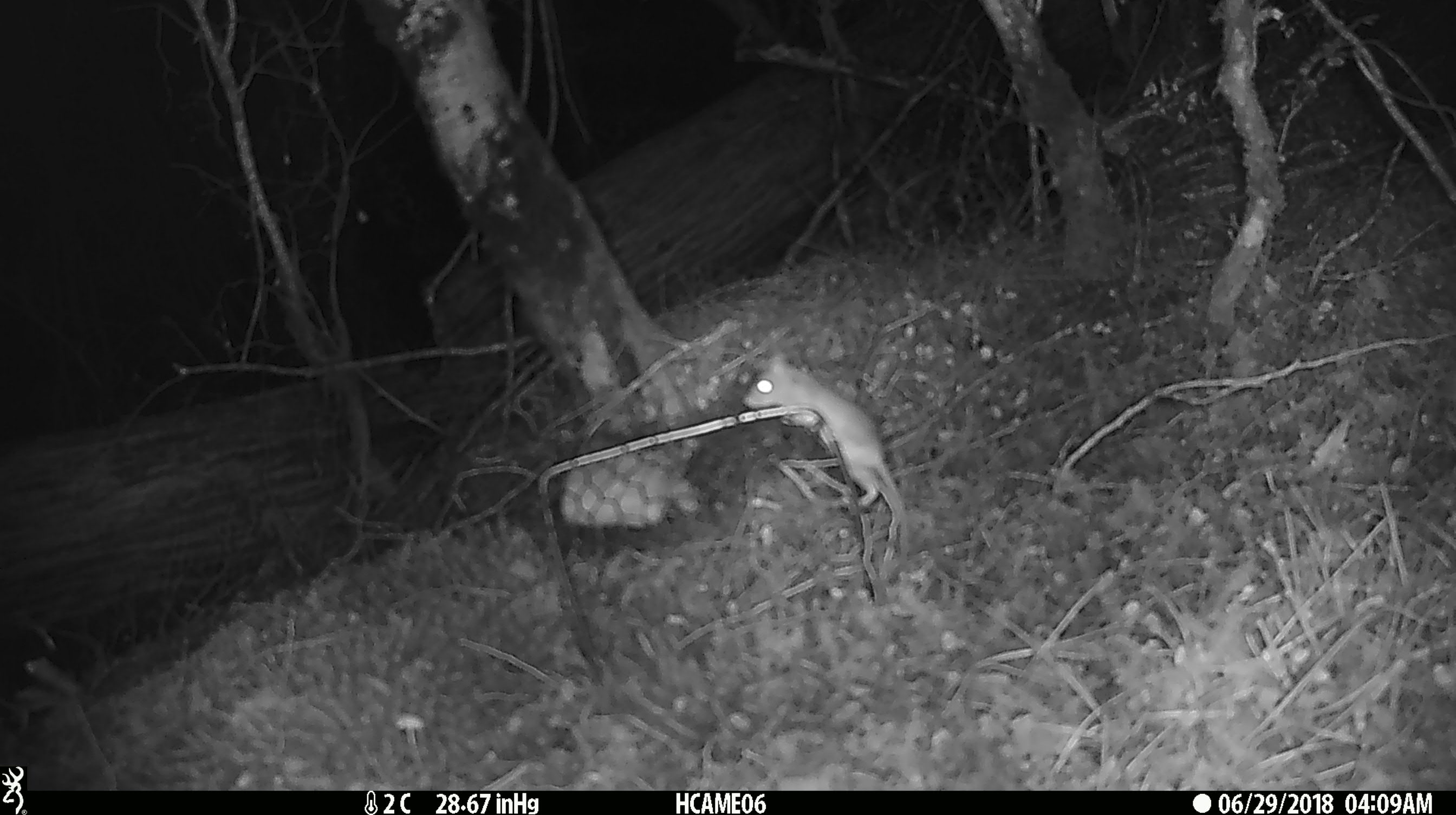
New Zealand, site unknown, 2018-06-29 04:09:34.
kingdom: Animalia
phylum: Chordata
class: Mammalia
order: Rodentia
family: Muridae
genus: Mus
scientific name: Mus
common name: mouse